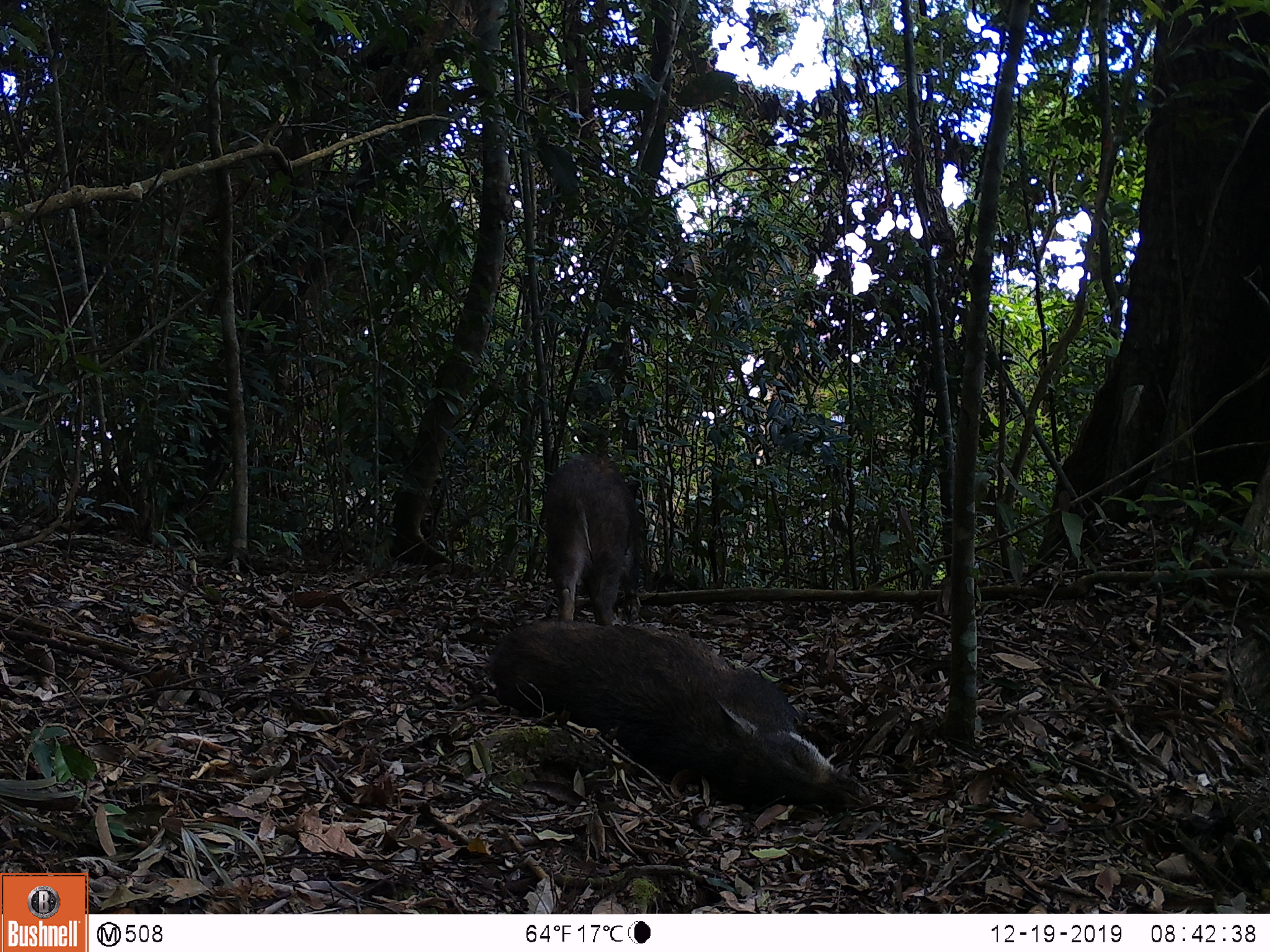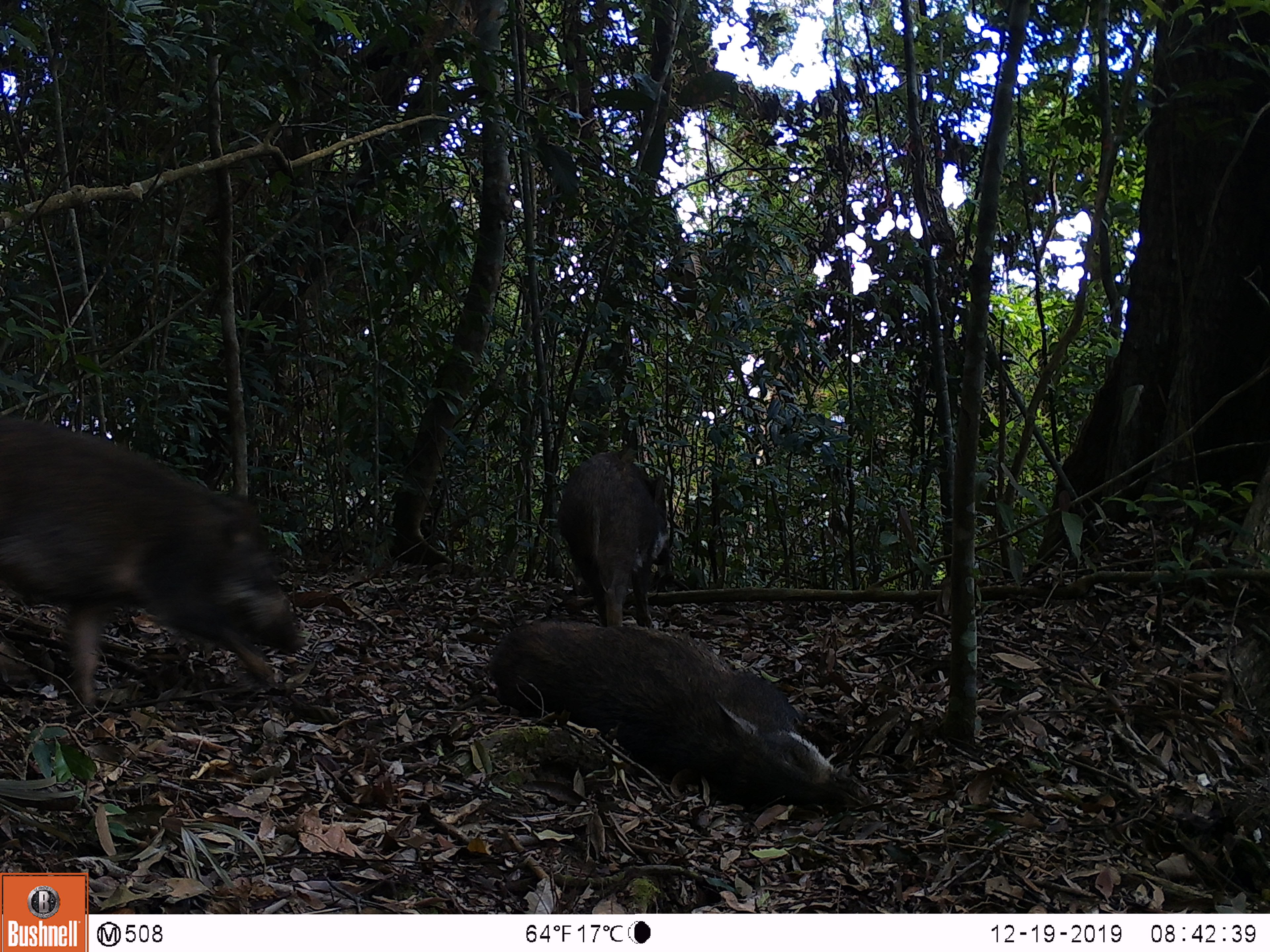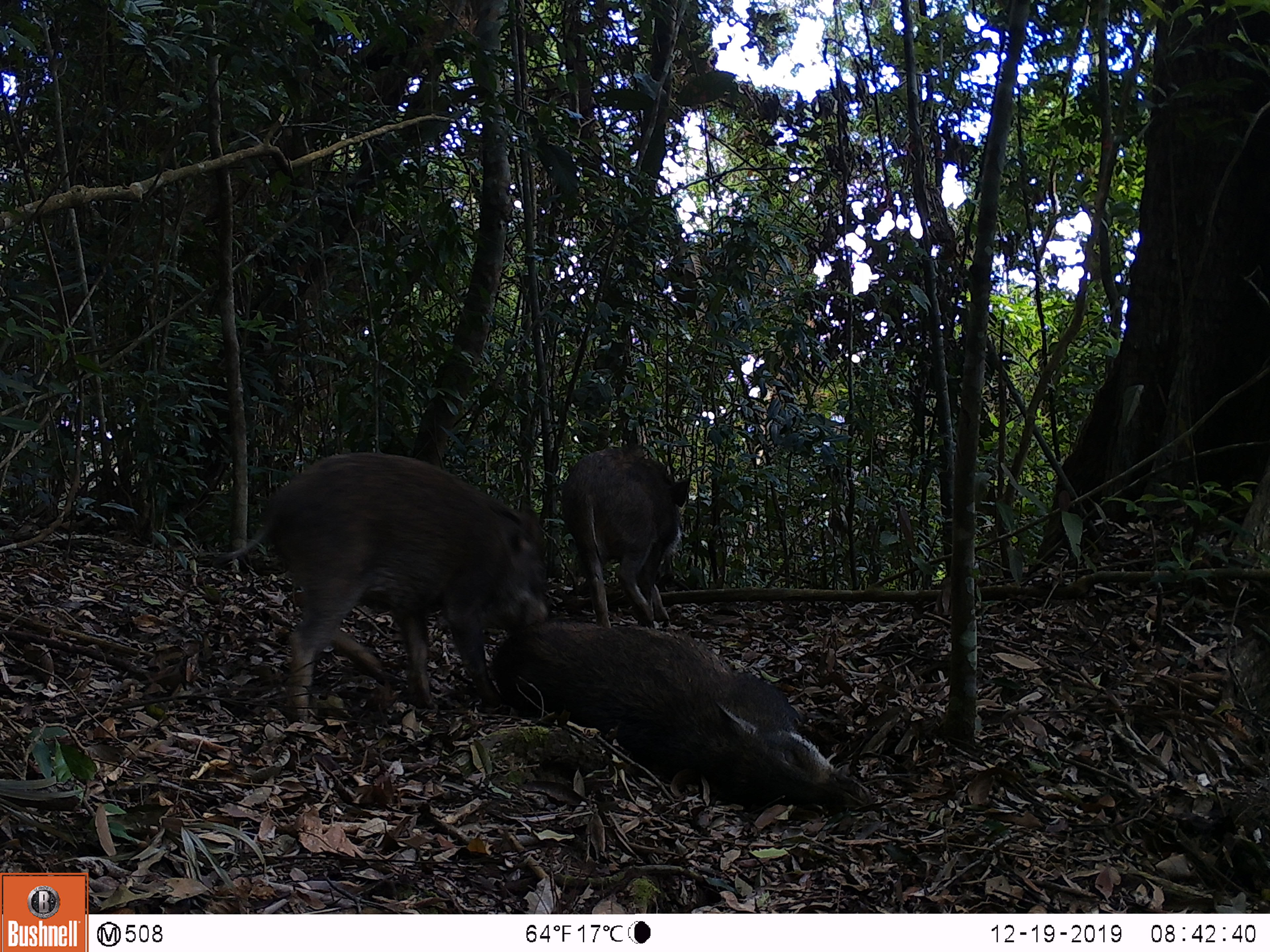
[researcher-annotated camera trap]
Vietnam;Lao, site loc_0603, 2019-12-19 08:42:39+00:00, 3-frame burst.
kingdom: Animalia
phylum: Chordata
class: Mammalia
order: Artiodactyla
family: Suidae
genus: Sus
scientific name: Sus scrofa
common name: eurasian wild pig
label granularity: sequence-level